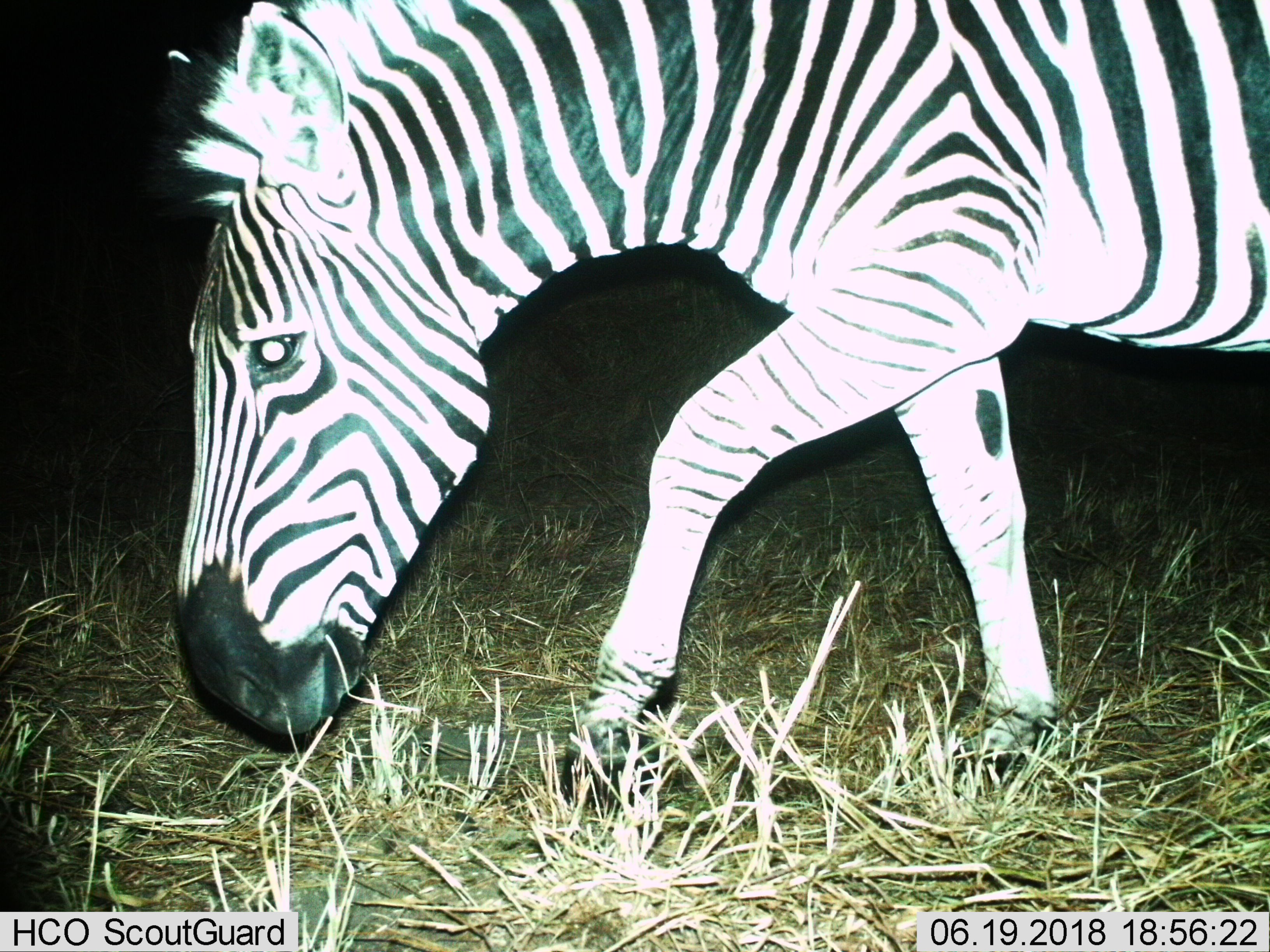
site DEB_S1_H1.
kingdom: Animalia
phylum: Chordata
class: Mammalia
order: Perissodactyla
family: Equidae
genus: Equus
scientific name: Equus quagga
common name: plains zebra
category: zebraplains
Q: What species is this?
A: Zebraplains (plains zebra) (Equus quagga).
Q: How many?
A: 1.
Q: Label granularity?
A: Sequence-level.